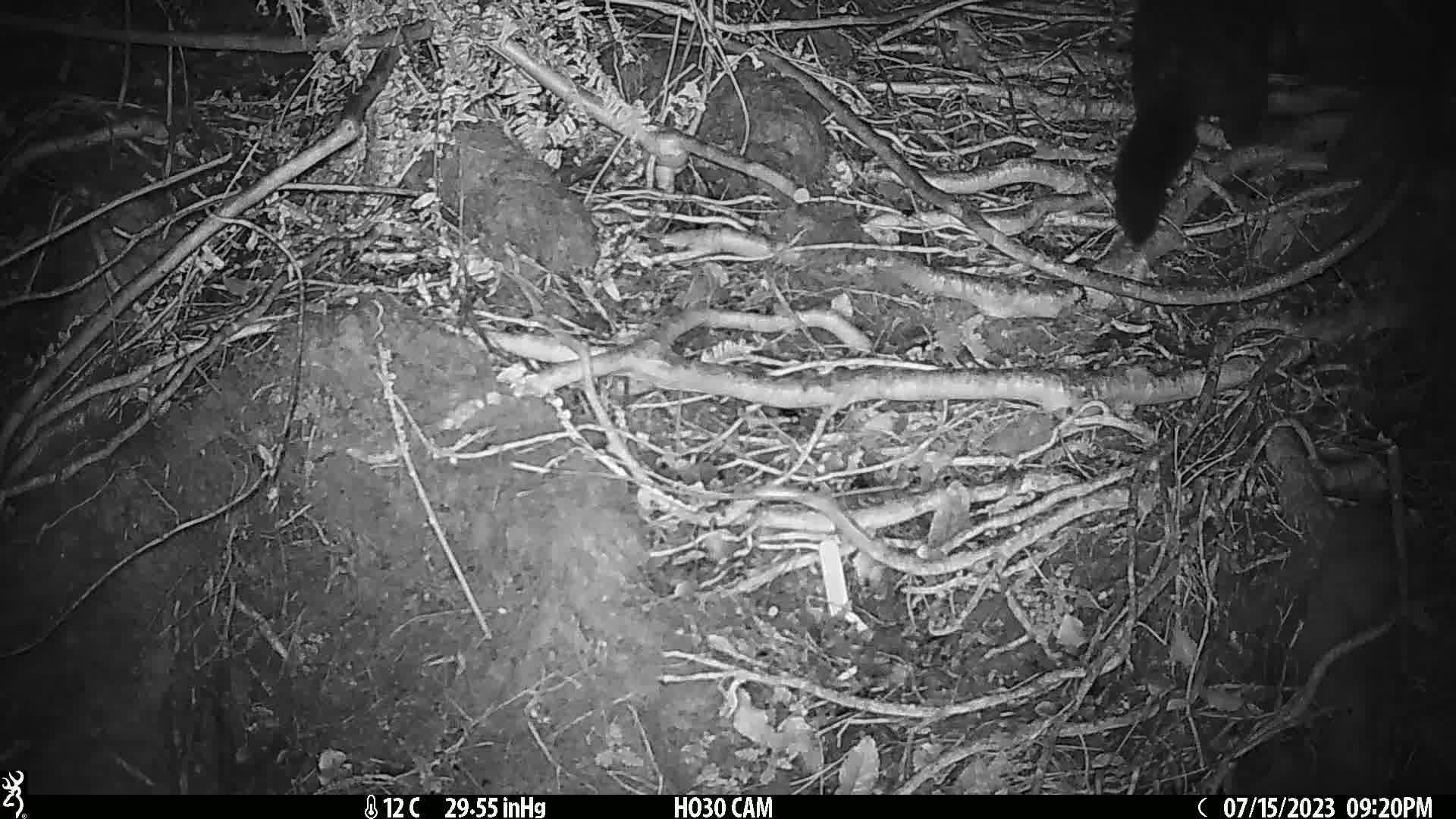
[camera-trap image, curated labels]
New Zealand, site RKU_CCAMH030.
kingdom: Animalia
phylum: Chordata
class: Mammalia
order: Diprotodontia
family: Phalangeridae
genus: Trichosurus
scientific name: Trichosurus vulpecula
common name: common brushtail possum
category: possum